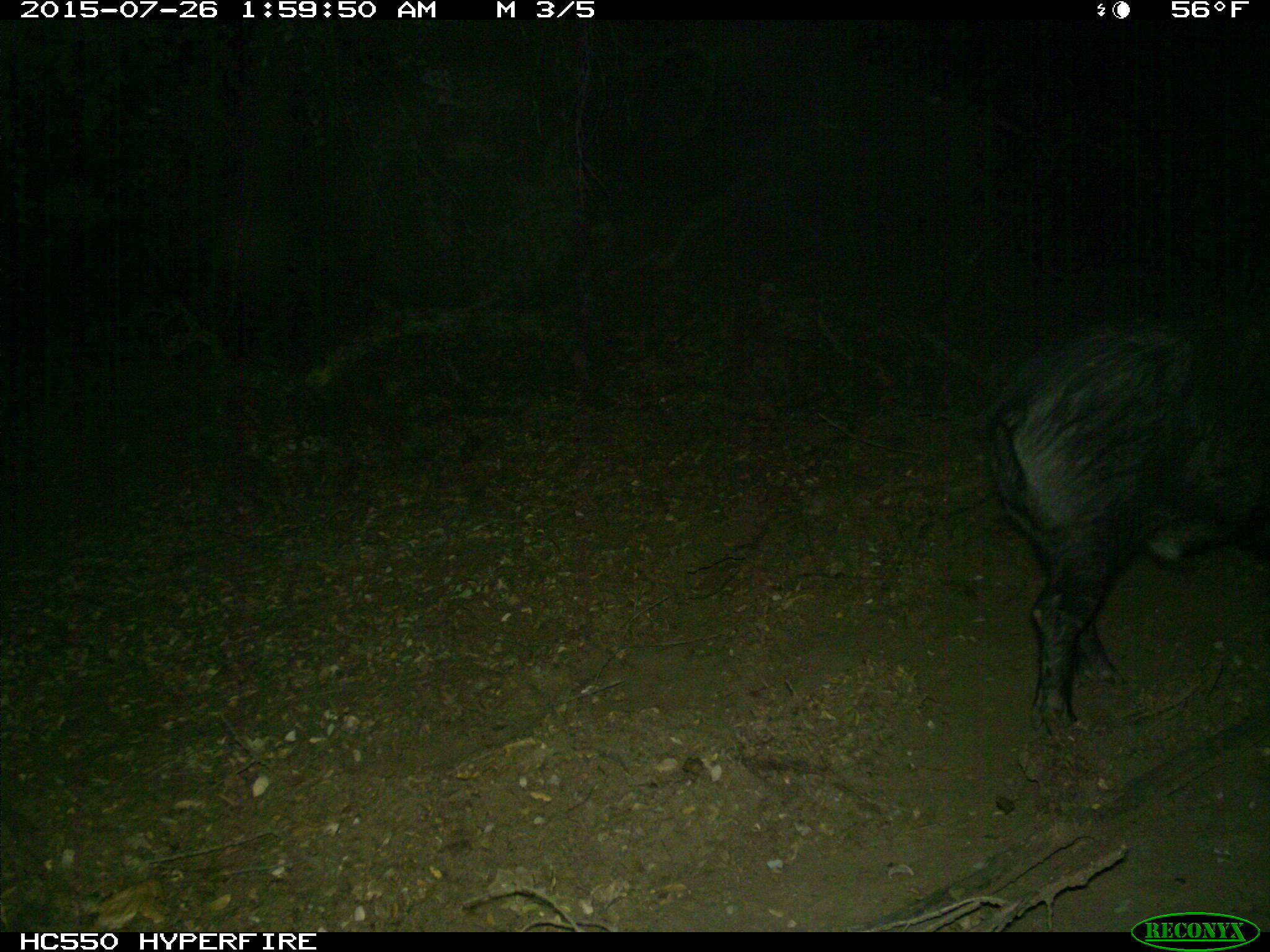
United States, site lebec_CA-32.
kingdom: Animalia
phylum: Chordata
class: Mammalia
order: Artiodactyla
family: Suidae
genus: Sus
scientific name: Sus scrofa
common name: wild boar